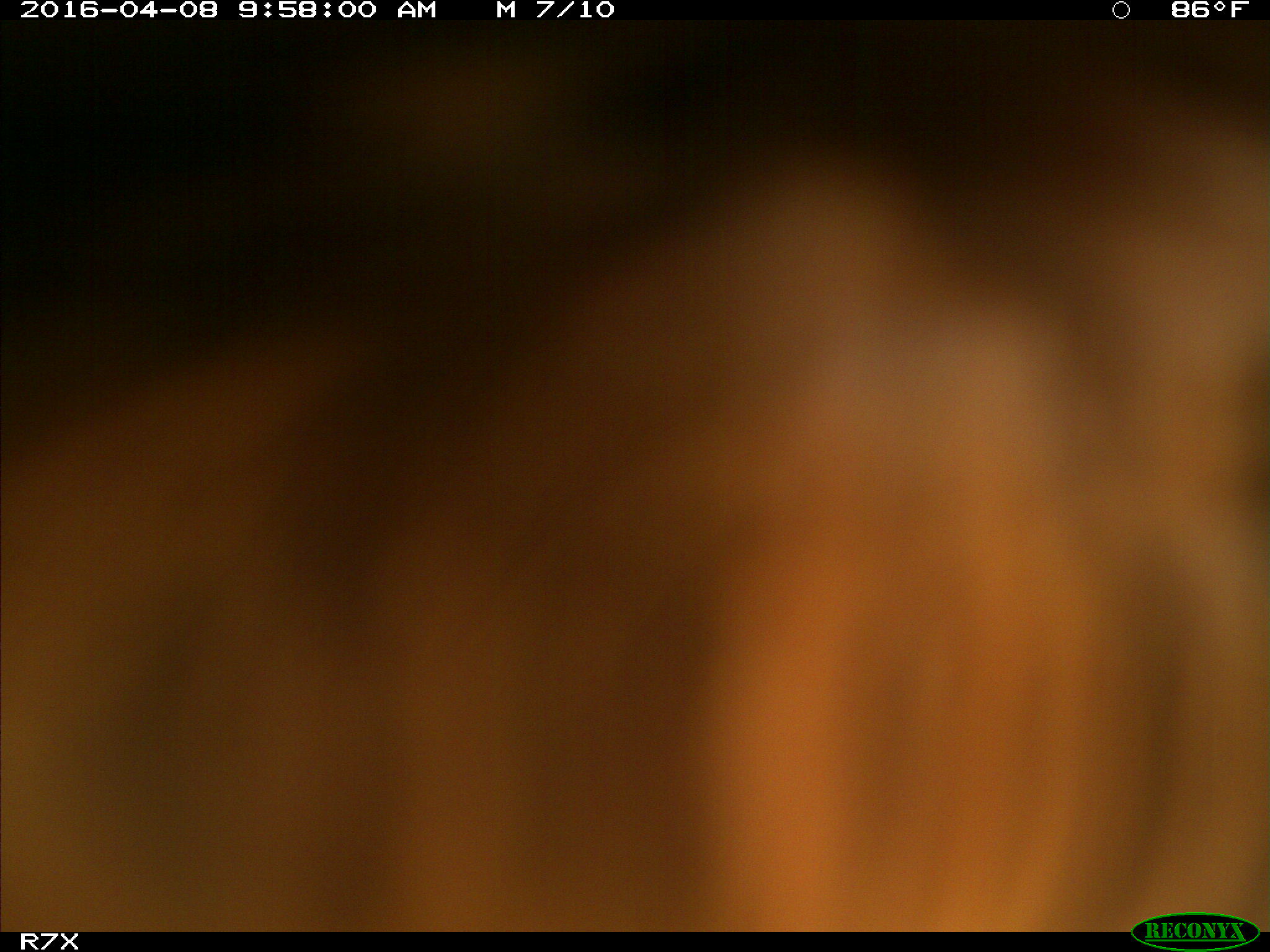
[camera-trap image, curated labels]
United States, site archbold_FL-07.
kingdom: Animalia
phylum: Chordata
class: Mammalia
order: Artiodactyla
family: Bovidae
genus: Bos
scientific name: Bos taurus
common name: domestic cow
Bos taurus (domestic cow).